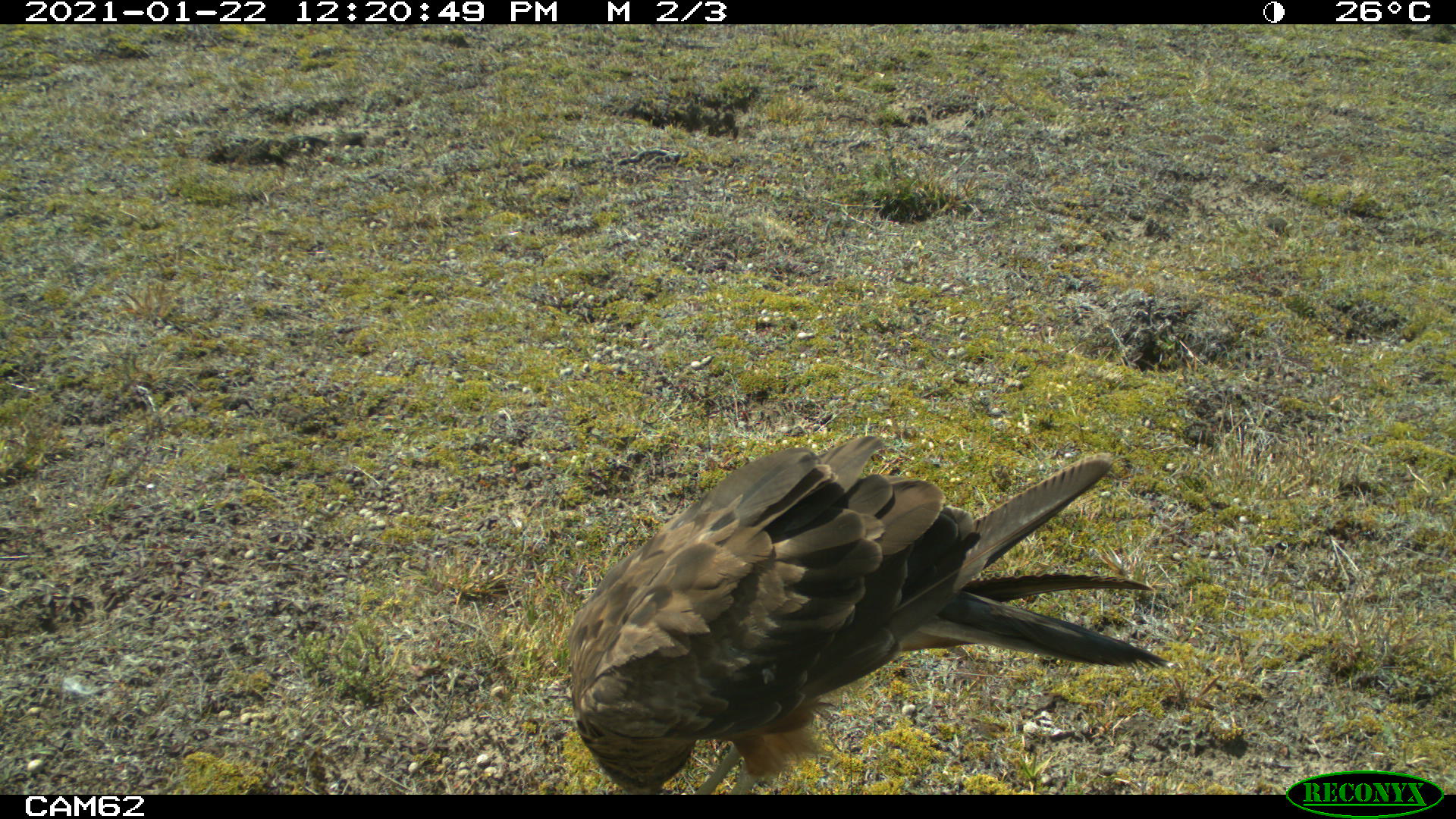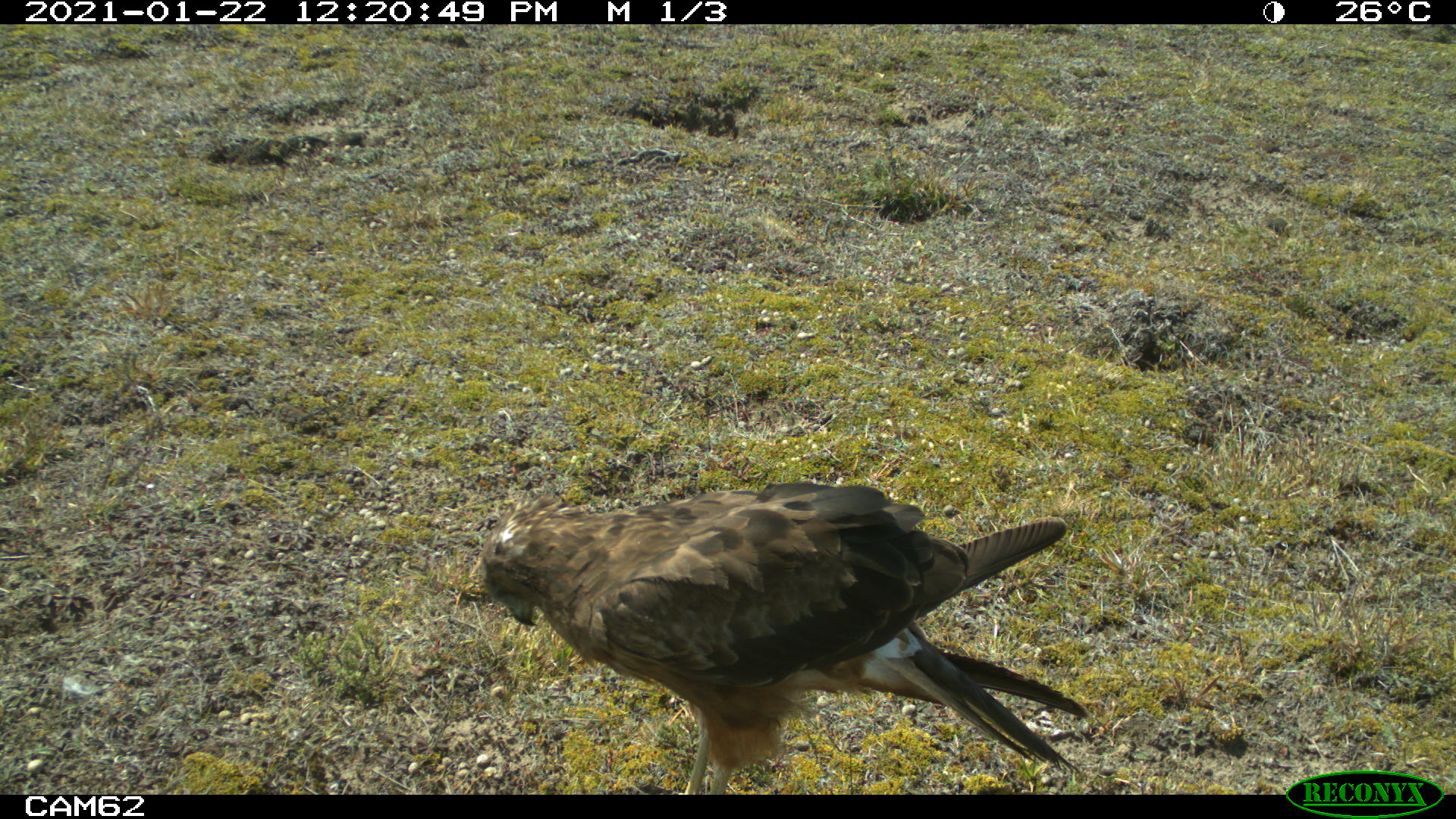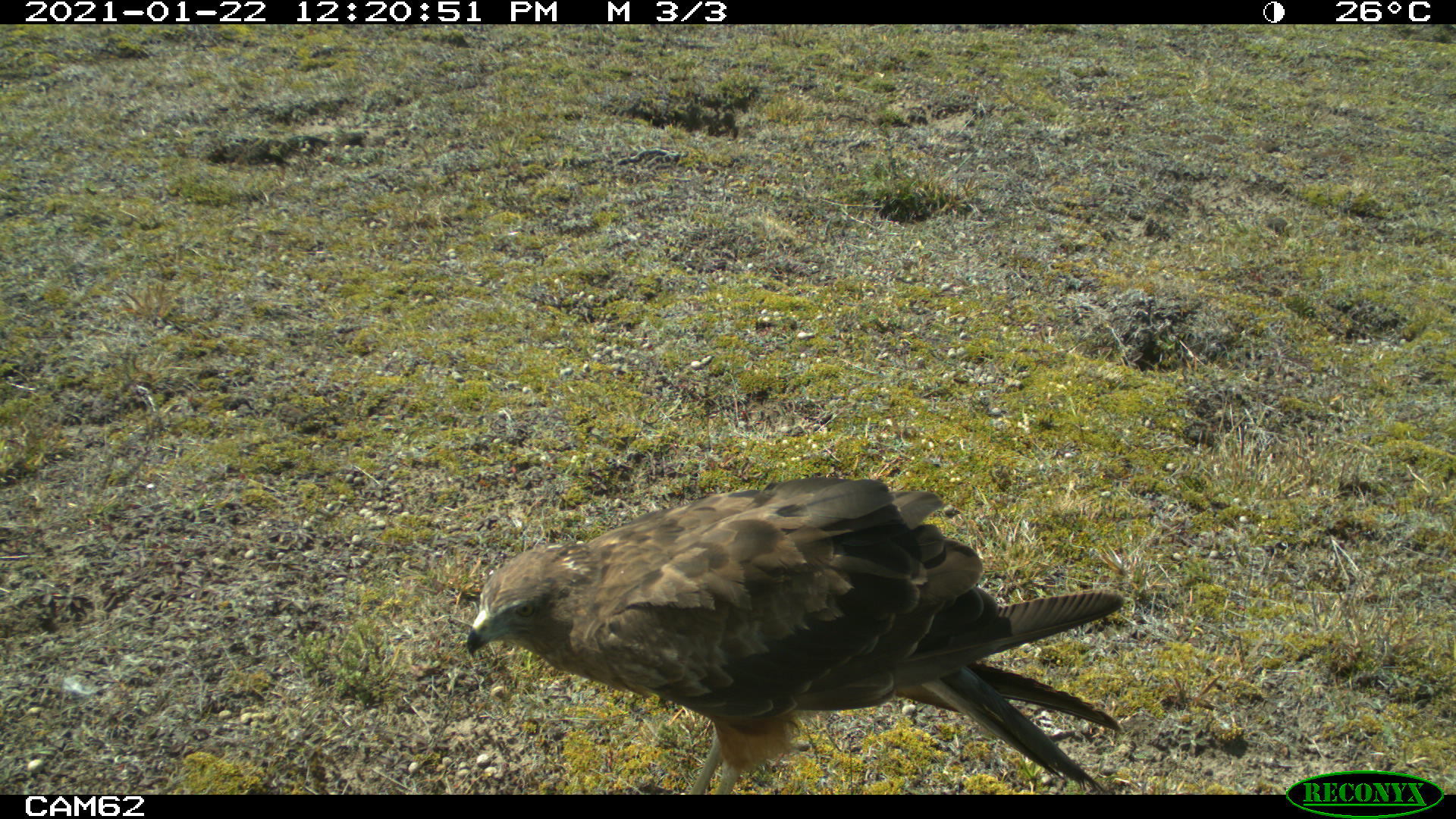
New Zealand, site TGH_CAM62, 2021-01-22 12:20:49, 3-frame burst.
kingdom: Animalia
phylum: Chordata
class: Aves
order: Accipitriformes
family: Accipitridae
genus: Circus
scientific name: Circus approximans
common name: swamp harrier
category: harrier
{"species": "harrier (swamp harrier) (Circus approximans)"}